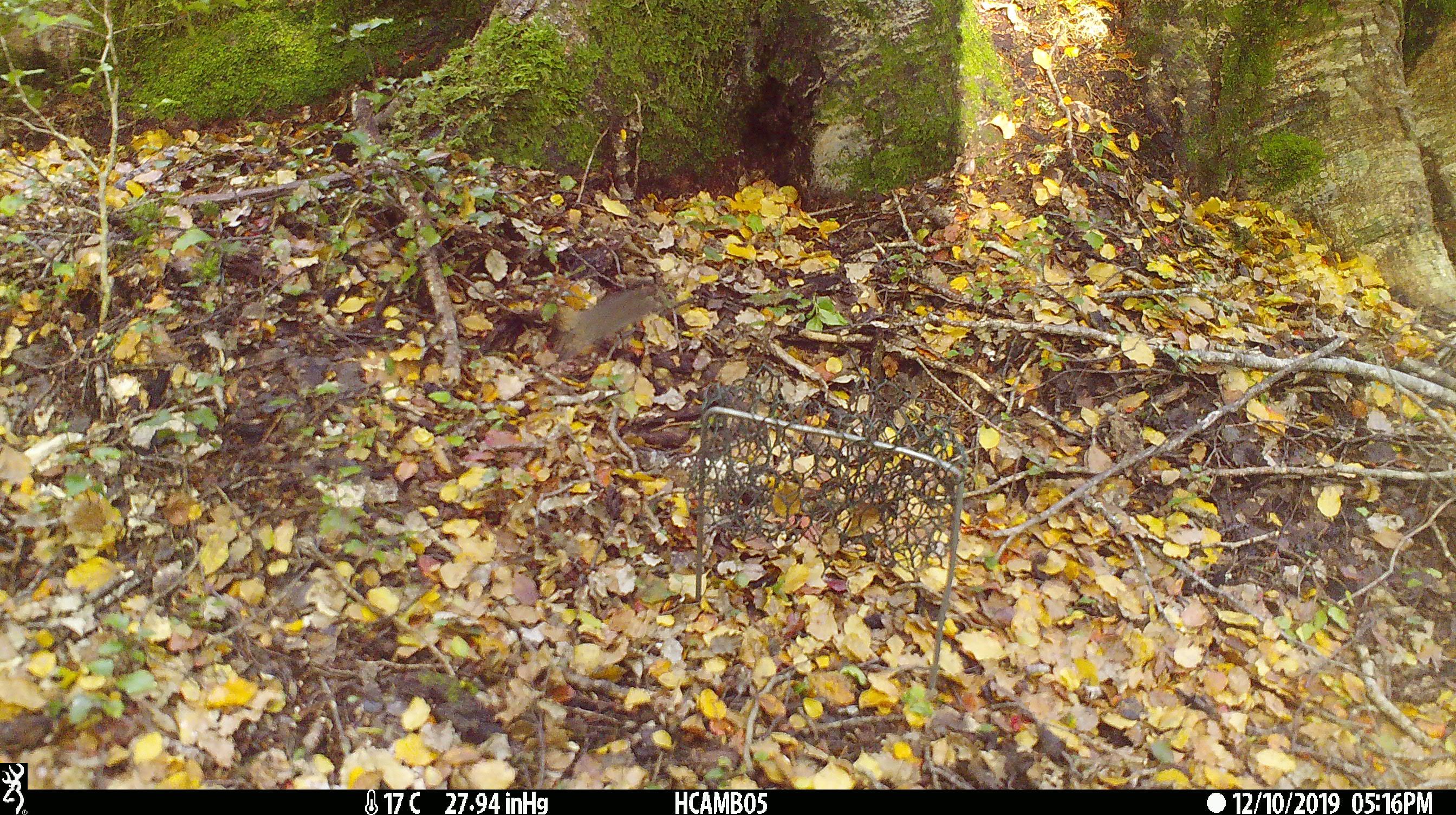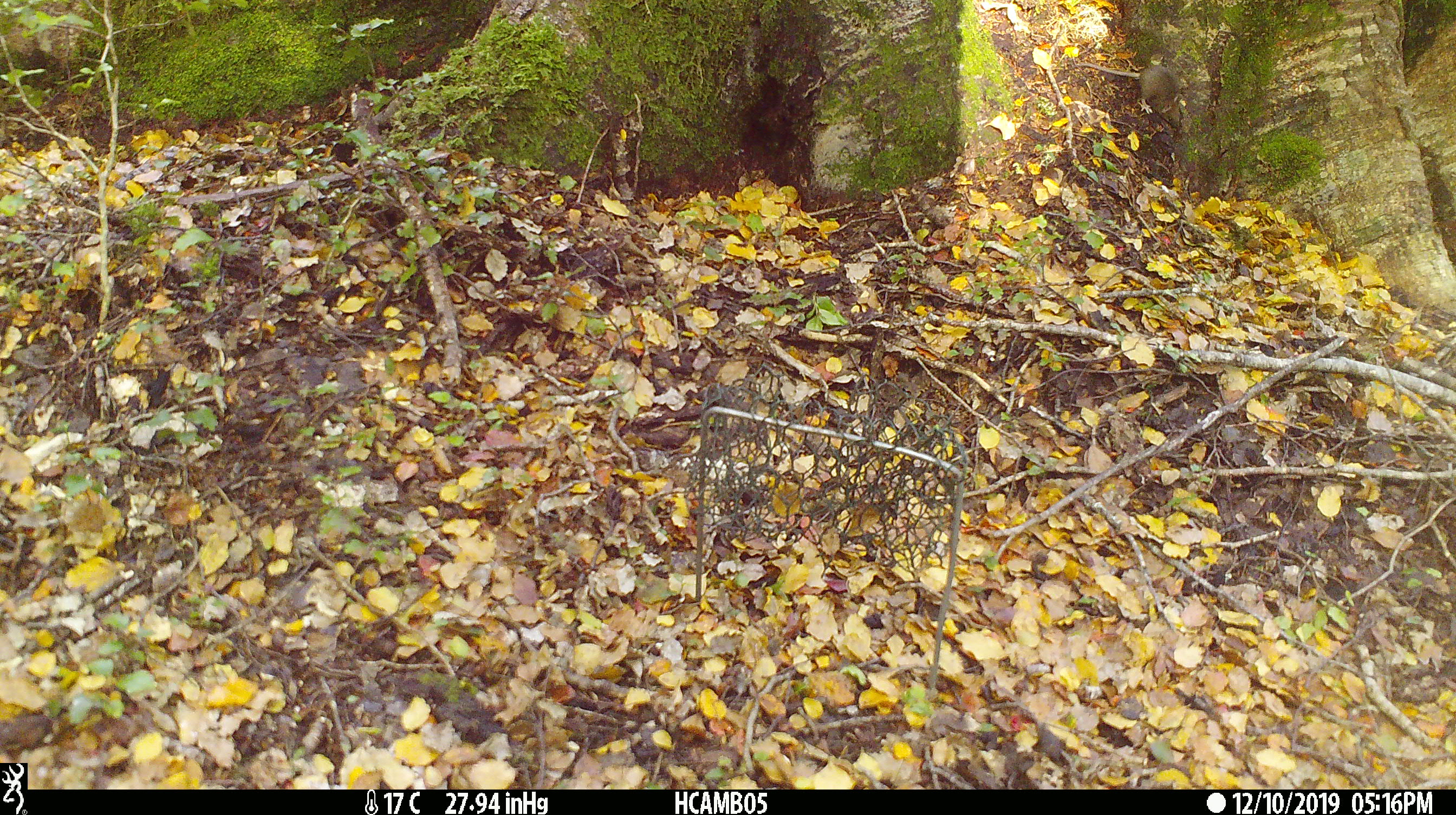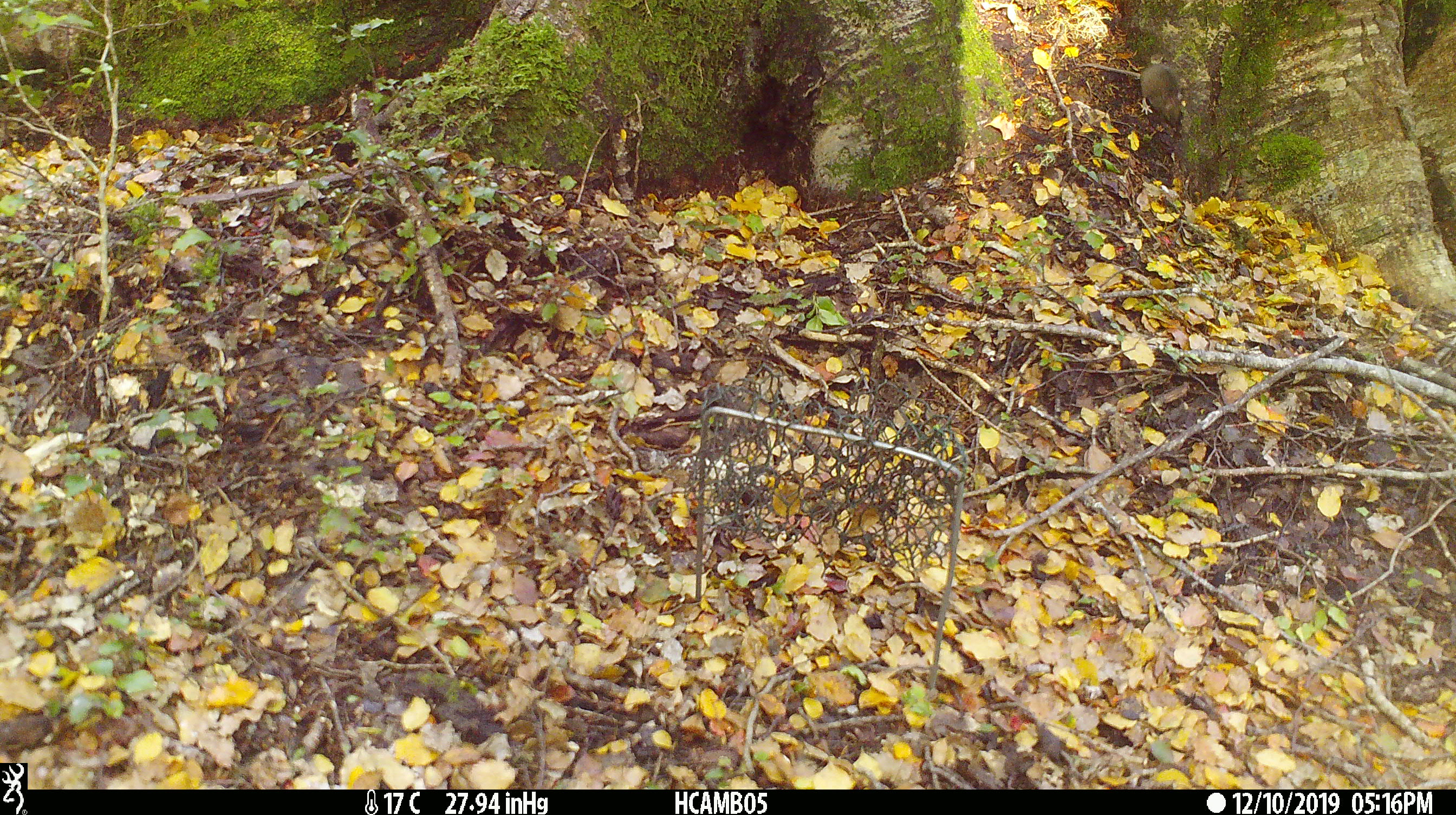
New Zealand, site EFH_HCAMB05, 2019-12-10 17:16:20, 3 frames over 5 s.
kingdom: Animalia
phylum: Chordata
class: Mammalia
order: Rodentia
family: Muridae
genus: Mus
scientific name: Mus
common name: mouse